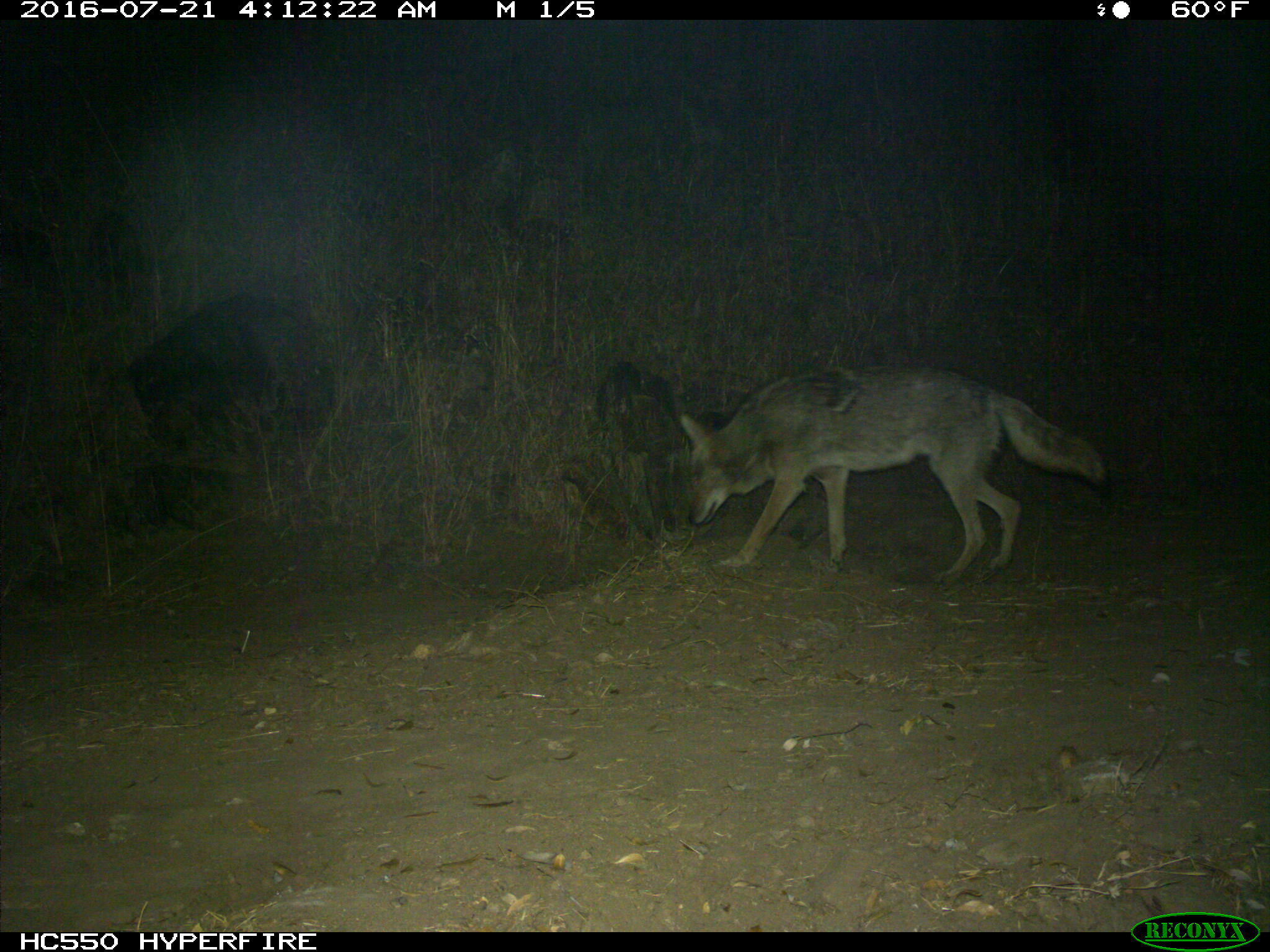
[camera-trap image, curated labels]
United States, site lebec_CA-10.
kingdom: Animalia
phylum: Chordata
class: Mammalia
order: Carnivora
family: Canidae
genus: Canis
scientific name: Canis latrans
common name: coyote